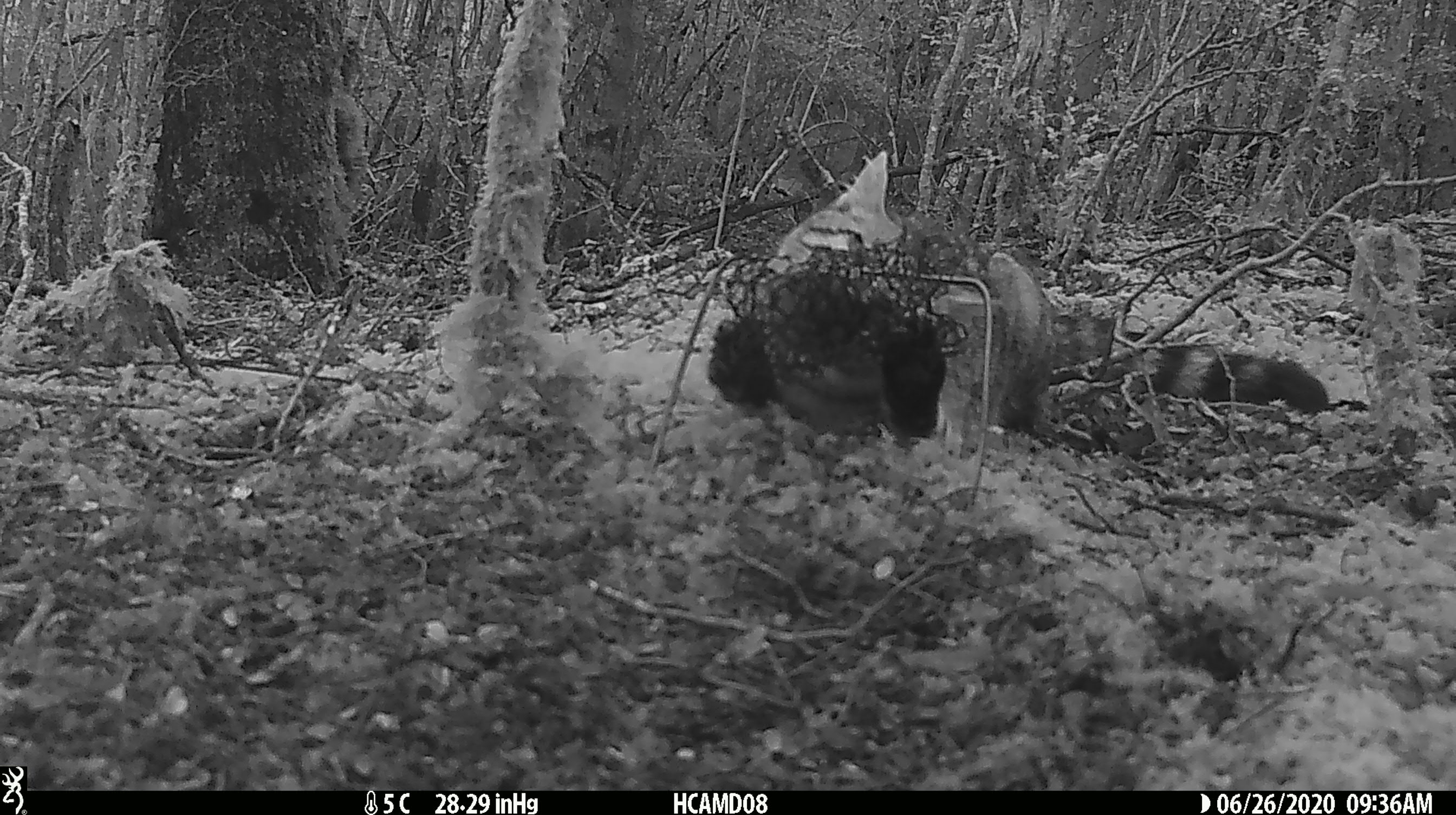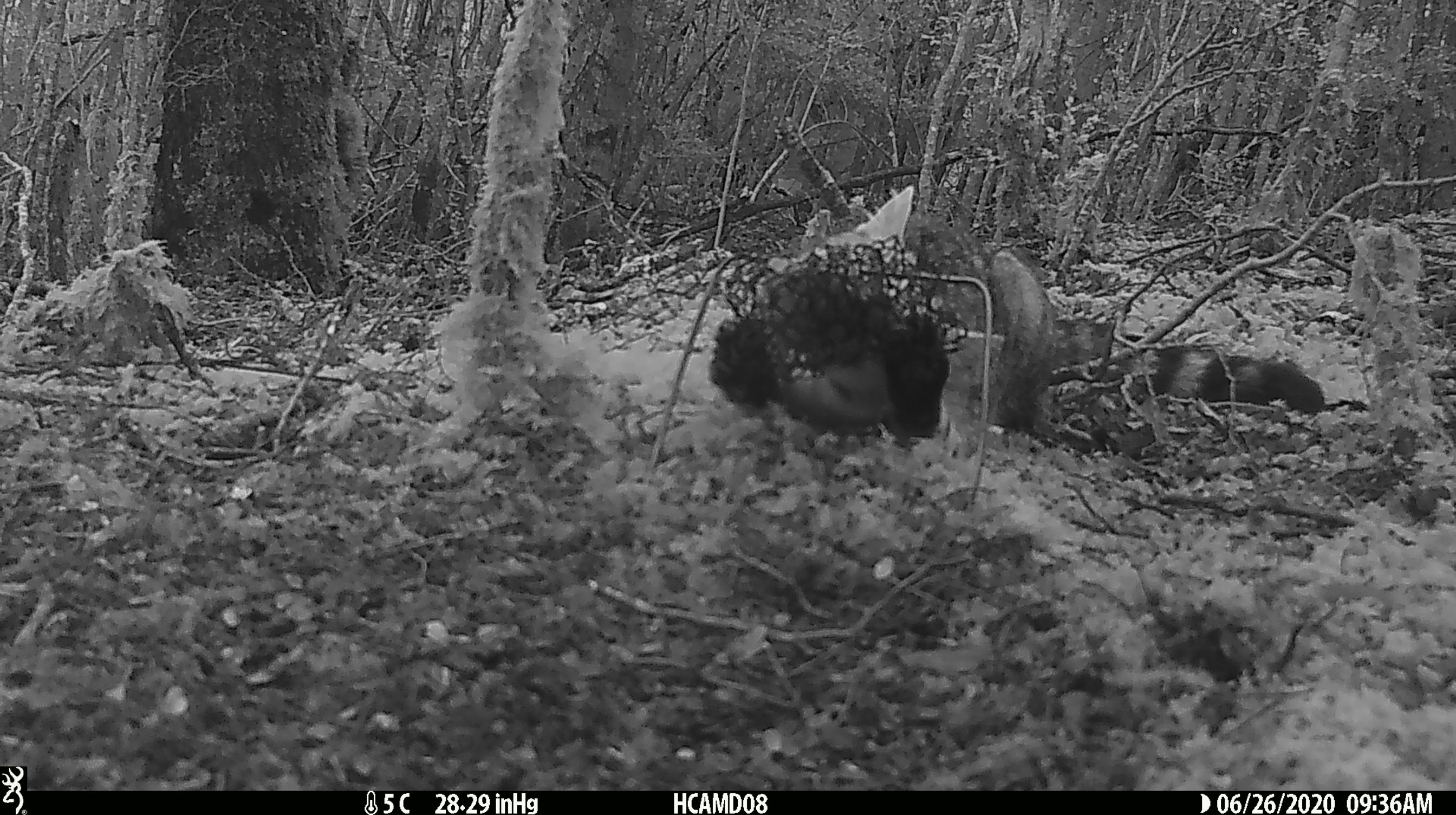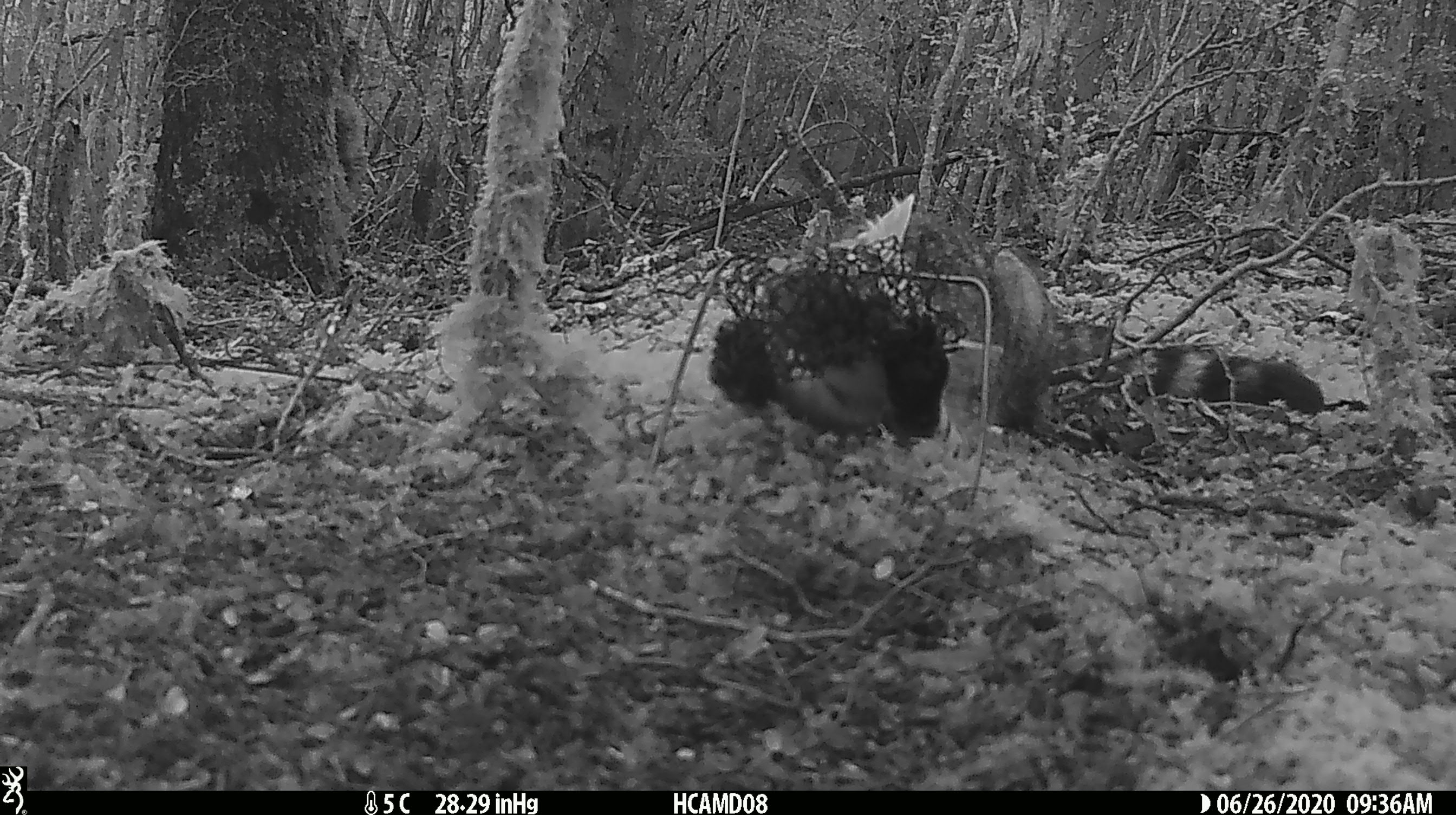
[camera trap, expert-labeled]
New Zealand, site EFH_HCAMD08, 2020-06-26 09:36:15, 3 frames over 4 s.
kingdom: Animalia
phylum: Chordata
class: Mammalia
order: Carnivora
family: Felidae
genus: Felis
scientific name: Felis catus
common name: domestic cat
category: cat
Cat (domestic cat) (Felis catus).